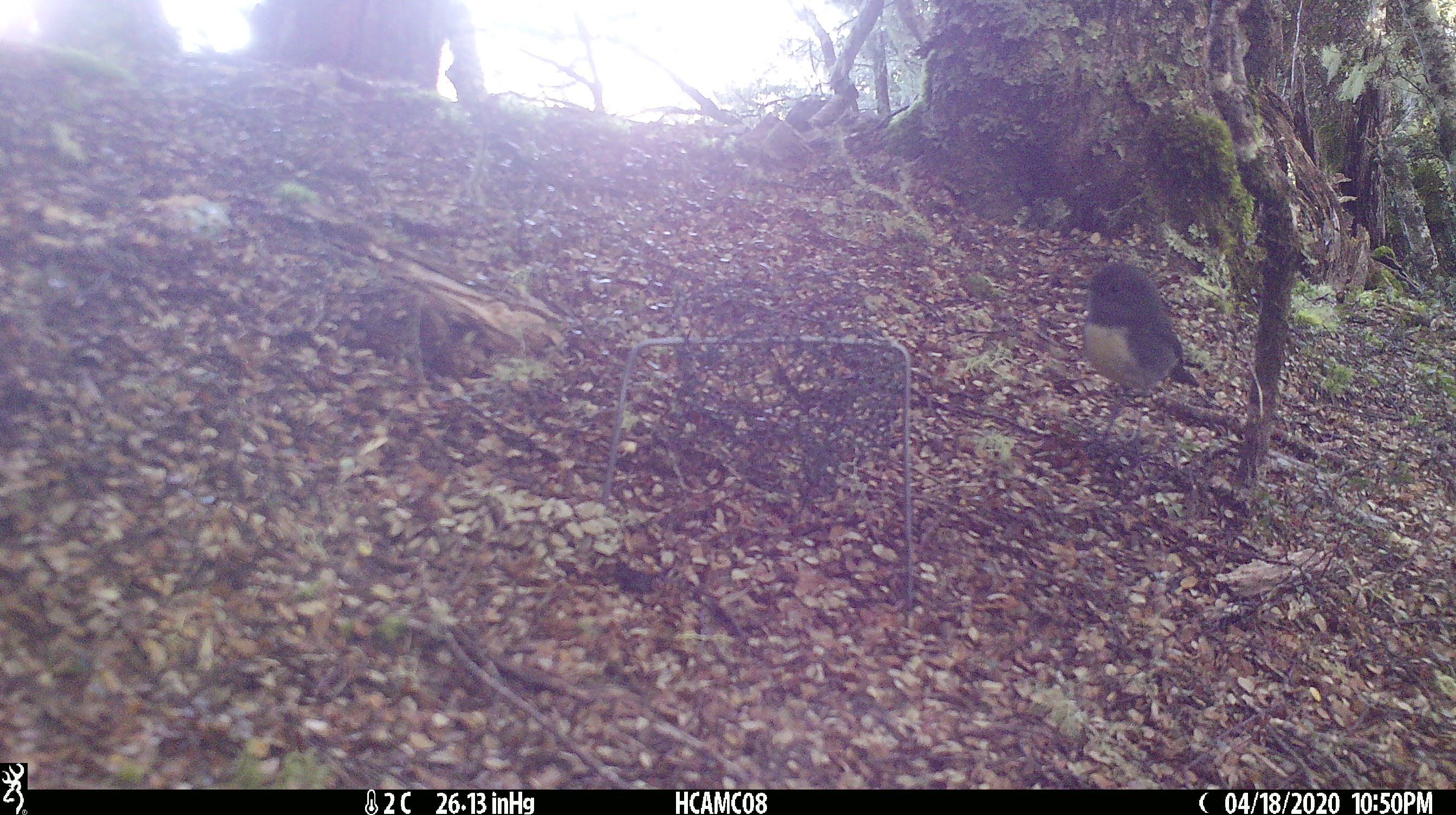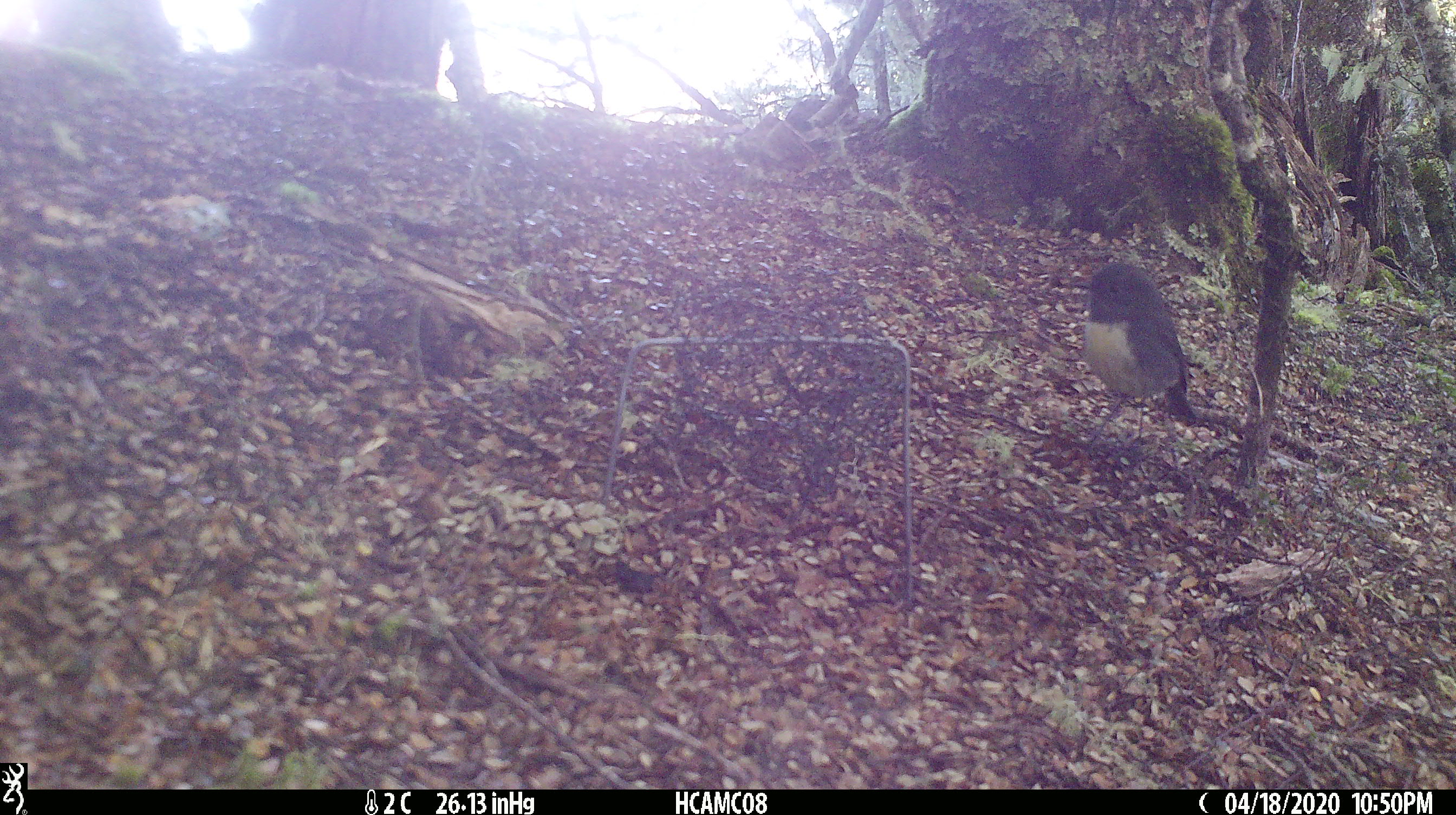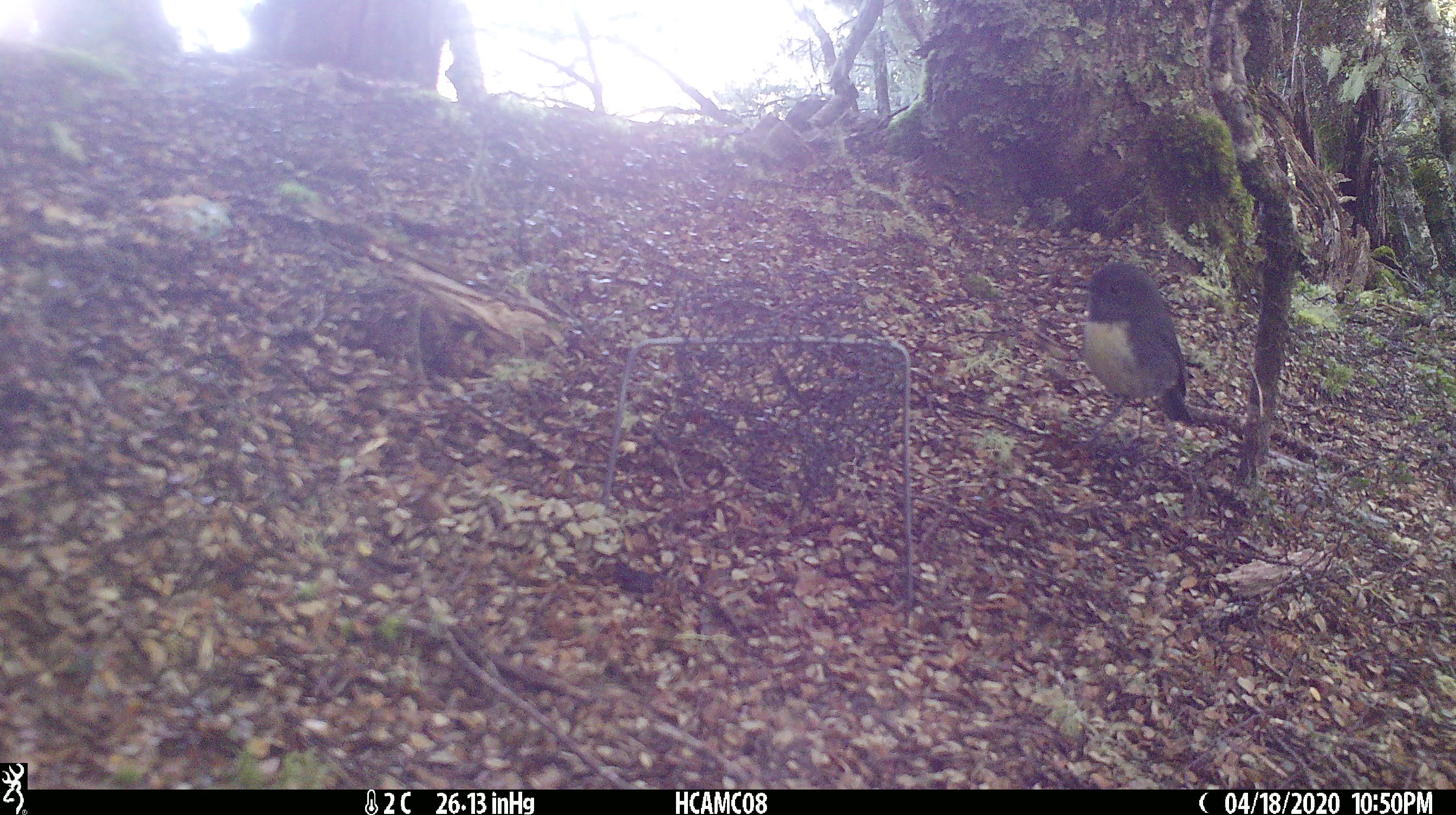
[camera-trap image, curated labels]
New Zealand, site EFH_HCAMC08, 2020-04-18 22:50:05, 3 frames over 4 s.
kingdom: Animalia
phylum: Chordata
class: Aves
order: Passeriformes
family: Petroicidae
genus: Petroica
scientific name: Petroica australis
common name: new zealand robin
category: robin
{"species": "robin (new zealand robin) (Petroica australis)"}